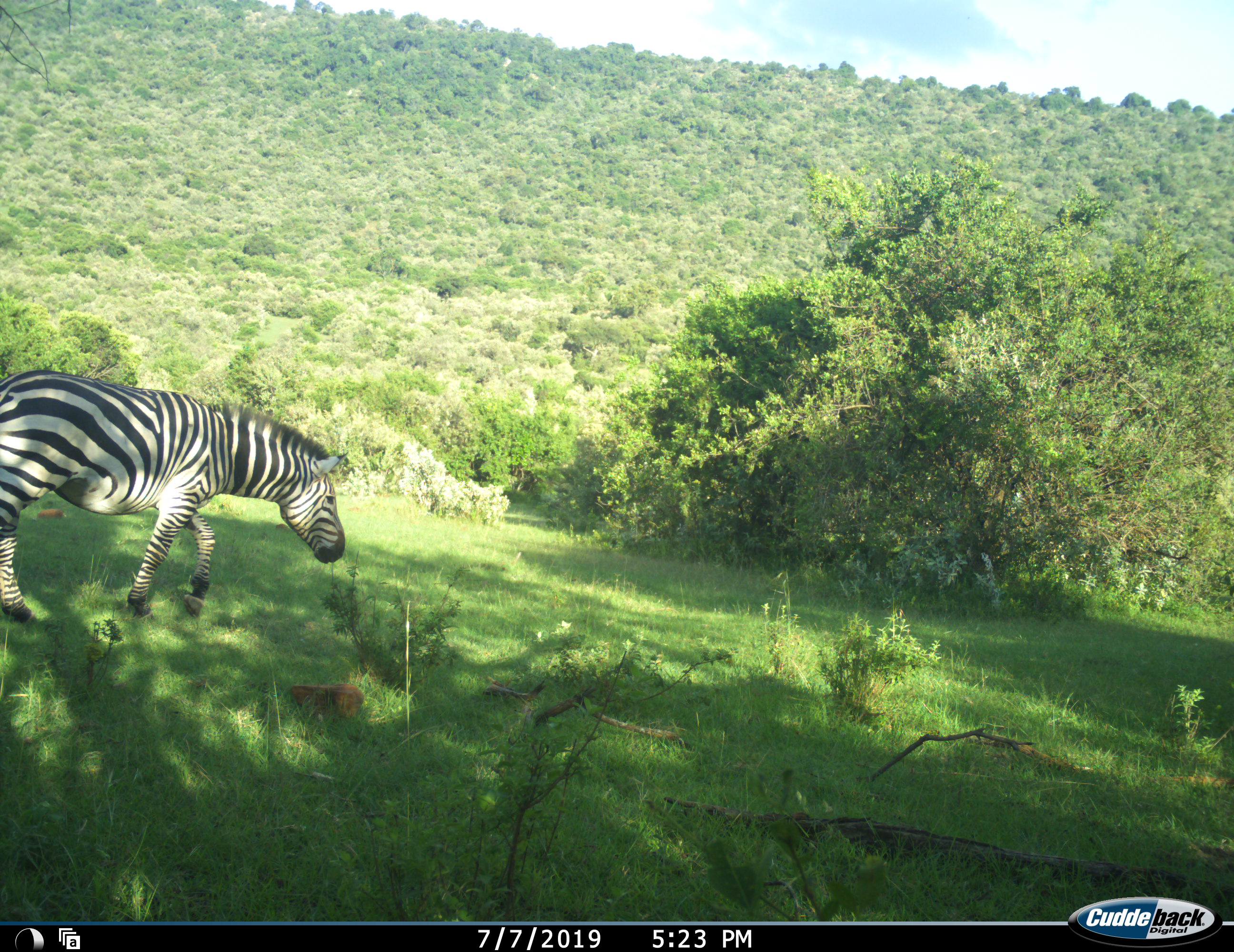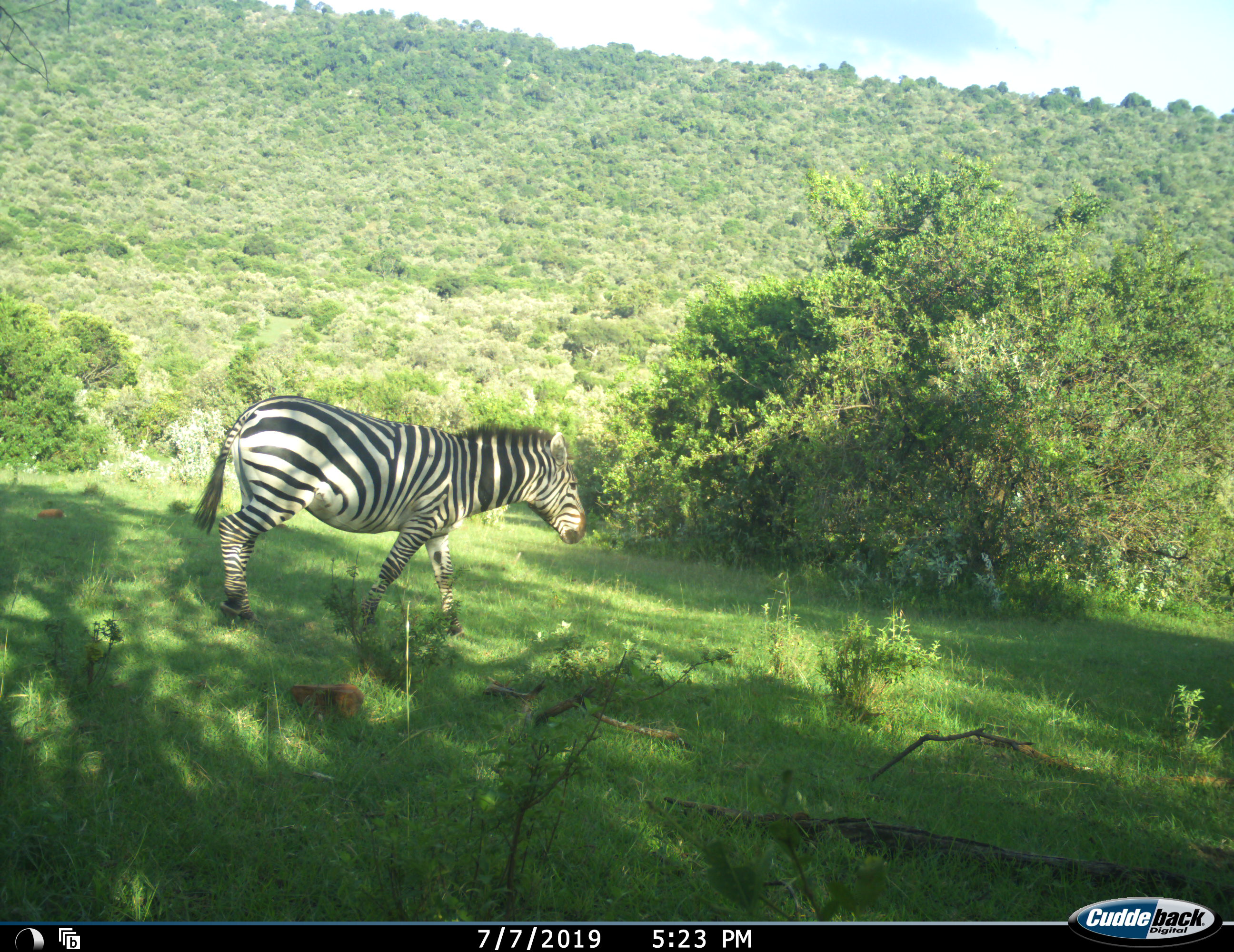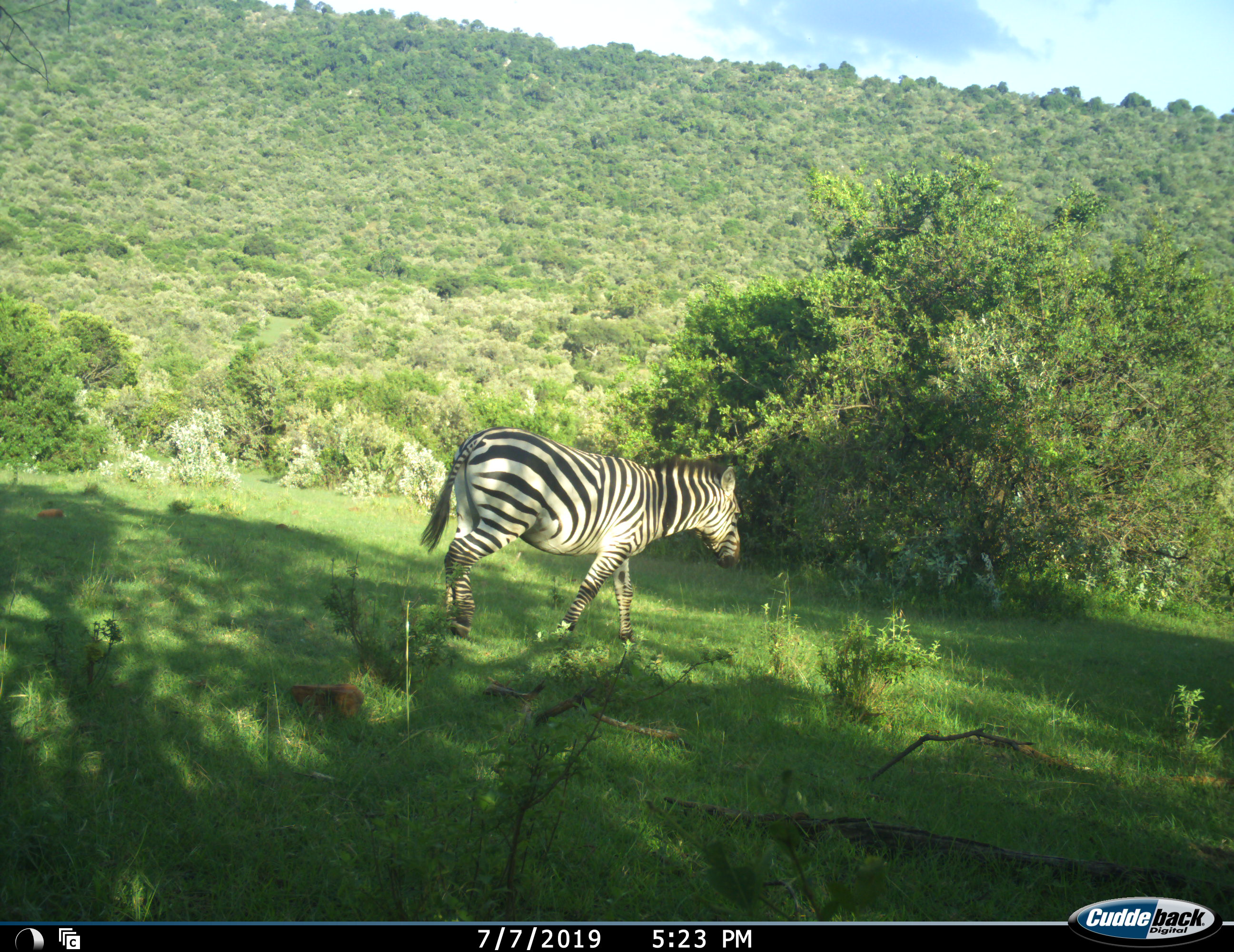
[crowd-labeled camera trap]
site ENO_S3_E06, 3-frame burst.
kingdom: Animalia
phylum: Chordata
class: Mammalia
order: Perissodactyla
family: Equidae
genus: Equus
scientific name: Equus quagga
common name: plains zebra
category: zebraplains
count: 1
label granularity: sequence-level